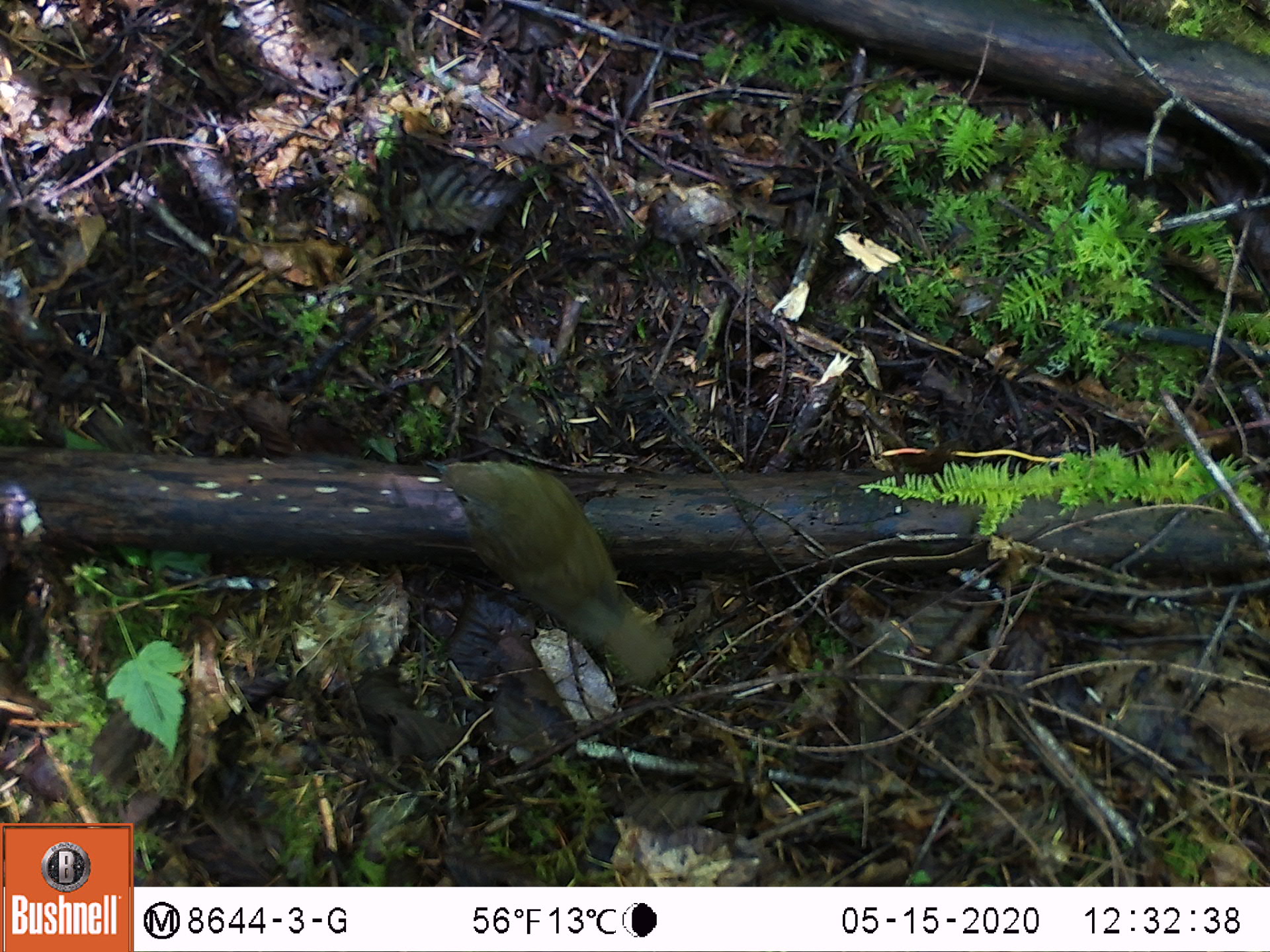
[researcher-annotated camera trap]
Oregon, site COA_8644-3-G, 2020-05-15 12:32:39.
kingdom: Animalia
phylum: Chordata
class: Aves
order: Passeriformes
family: Turdidae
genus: Catharus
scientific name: Catharus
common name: brown thrushes and nightingale-thrushes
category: catharus species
Catharus species (brown thrushes and nightingale-thrushes) (Catharus).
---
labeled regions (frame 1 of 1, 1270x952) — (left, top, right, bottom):
catharus species: (410, 442, 688, 701)